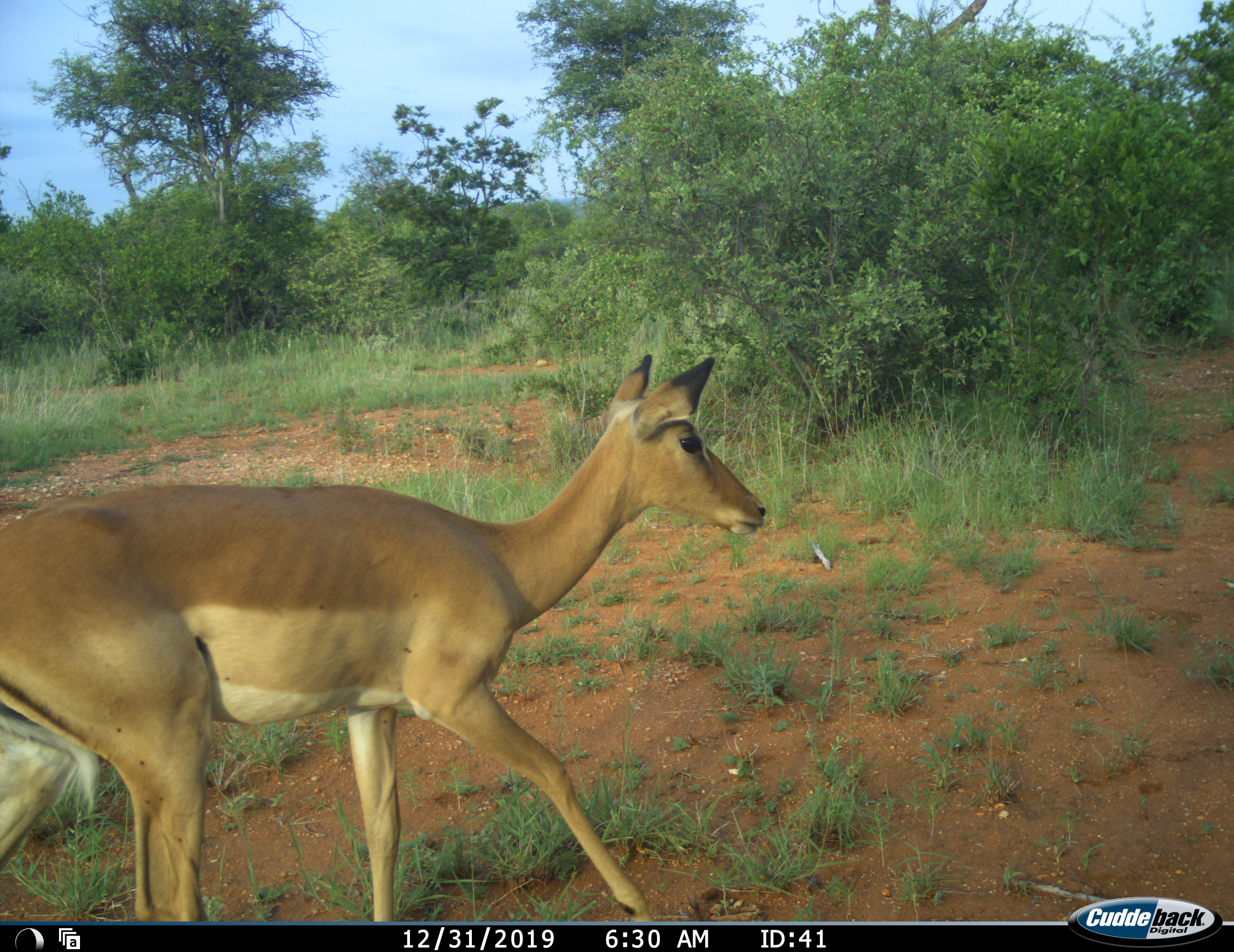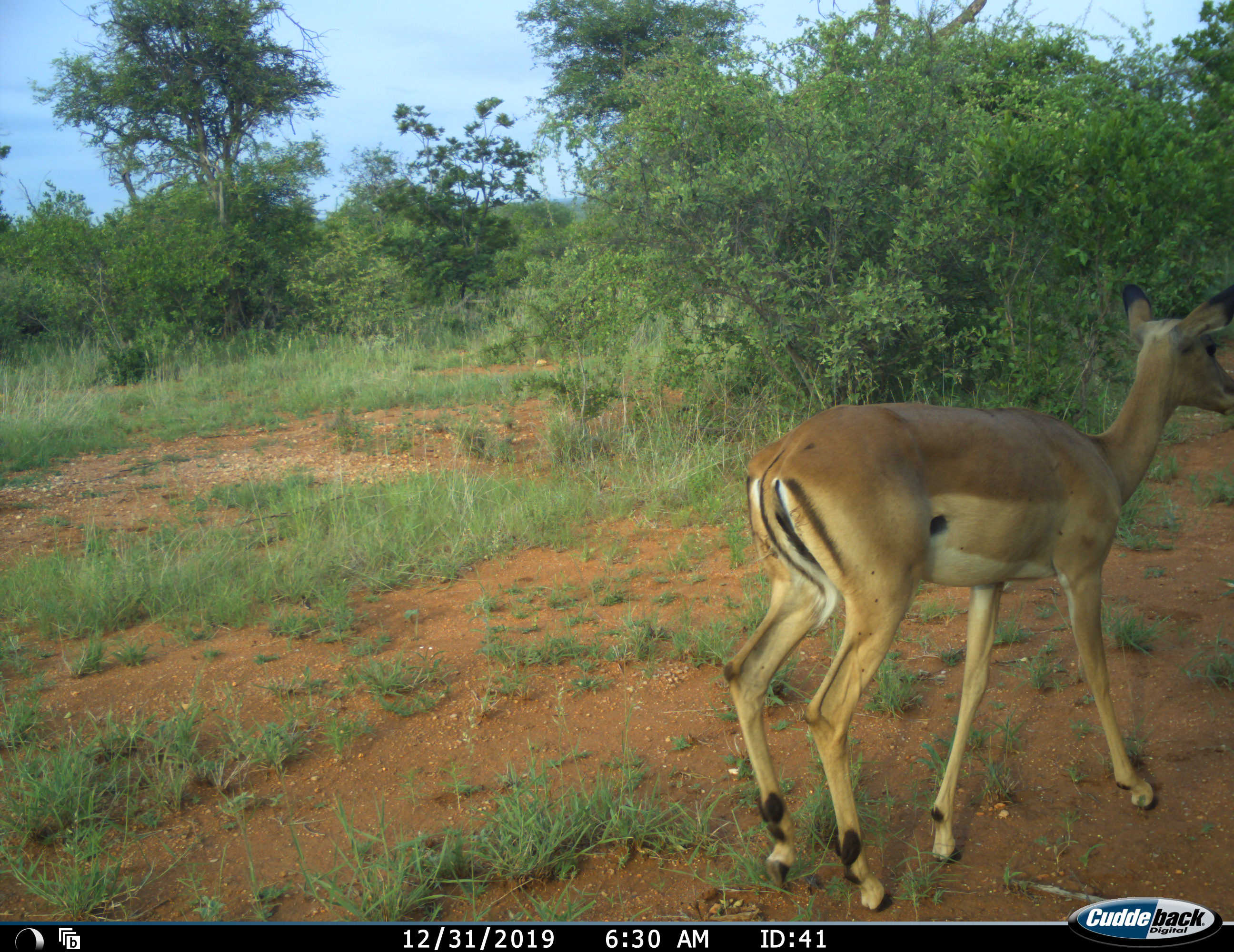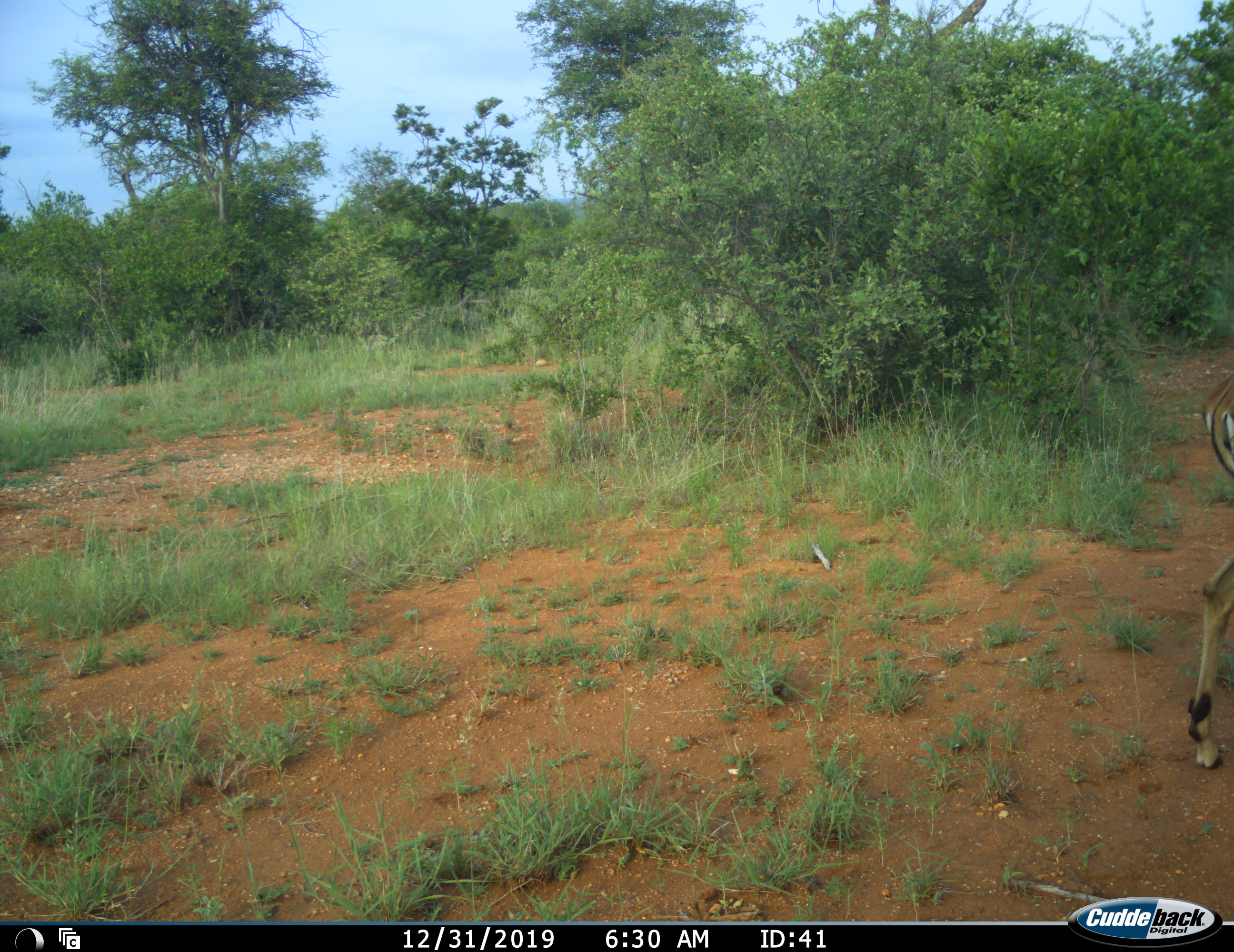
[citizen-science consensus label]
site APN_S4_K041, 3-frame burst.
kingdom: Animalia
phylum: Chordata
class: Mammalia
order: Artiodactyla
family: Bovidae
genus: Aepyceros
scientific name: Aepyceros melampus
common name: impala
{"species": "impala (Aepyceros melampus)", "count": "1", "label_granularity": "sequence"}